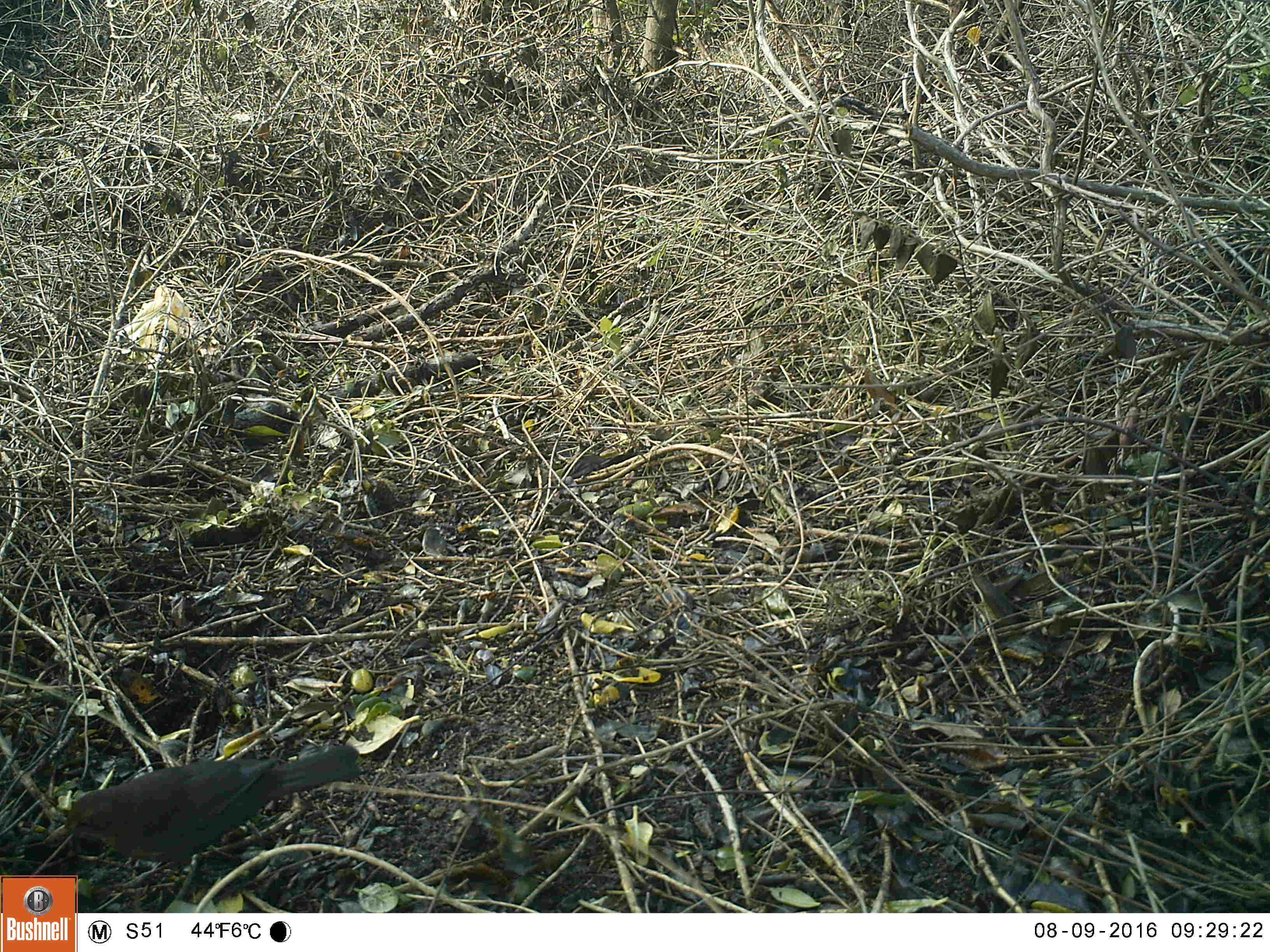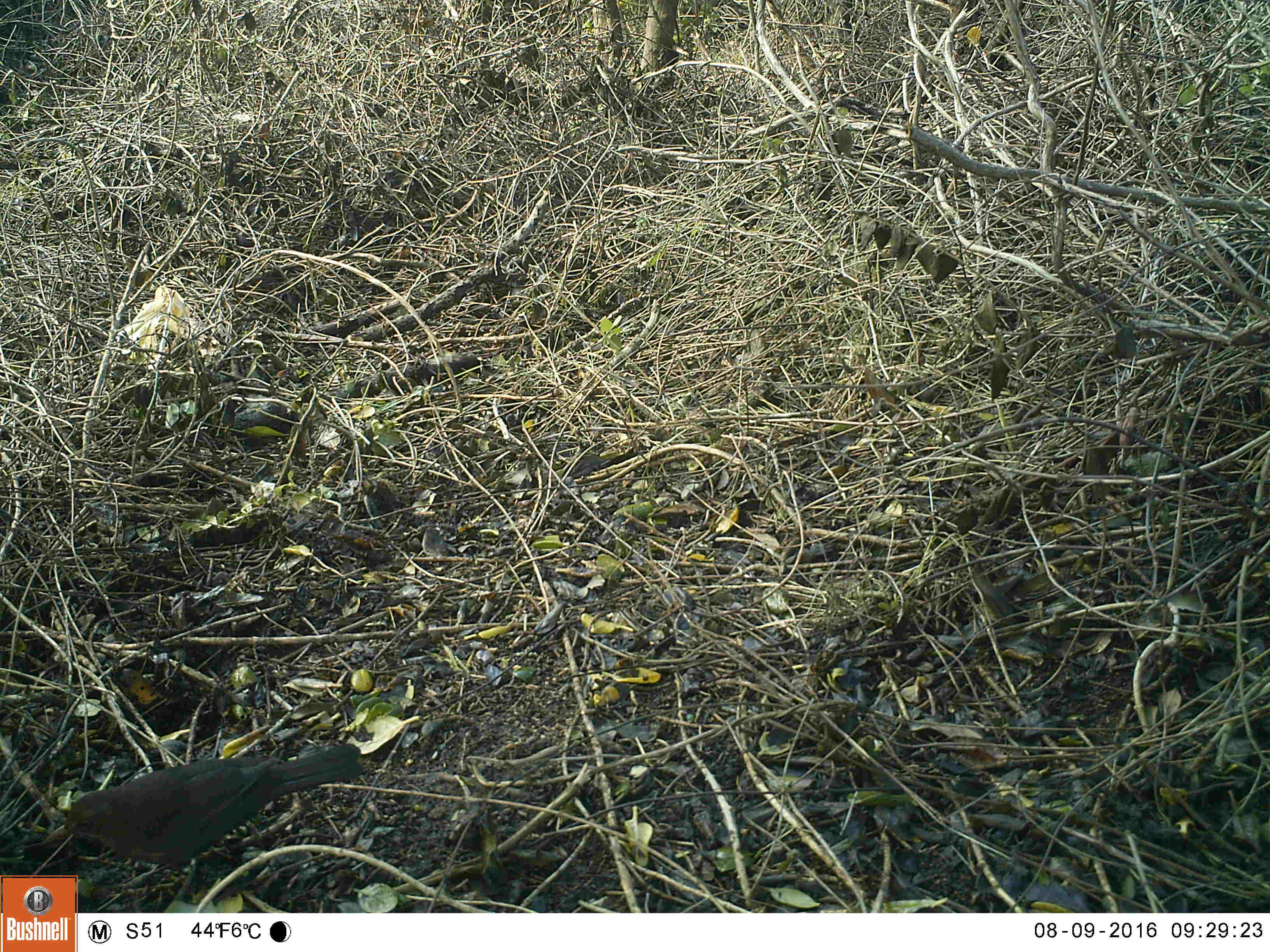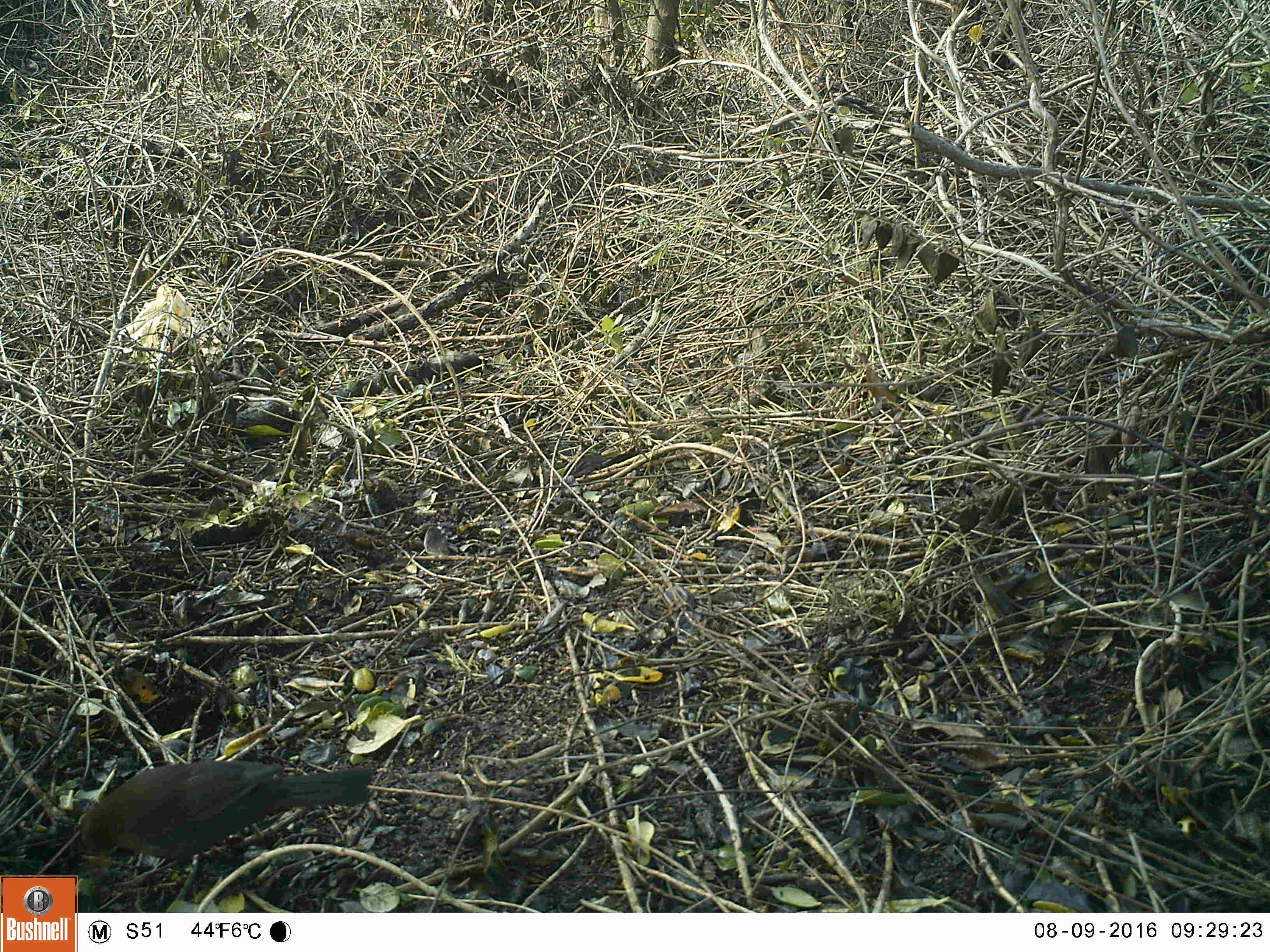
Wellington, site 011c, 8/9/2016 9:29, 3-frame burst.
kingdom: Animalia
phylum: Chordata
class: Aves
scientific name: Aves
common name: bird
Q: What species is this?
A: Bird (Aves).